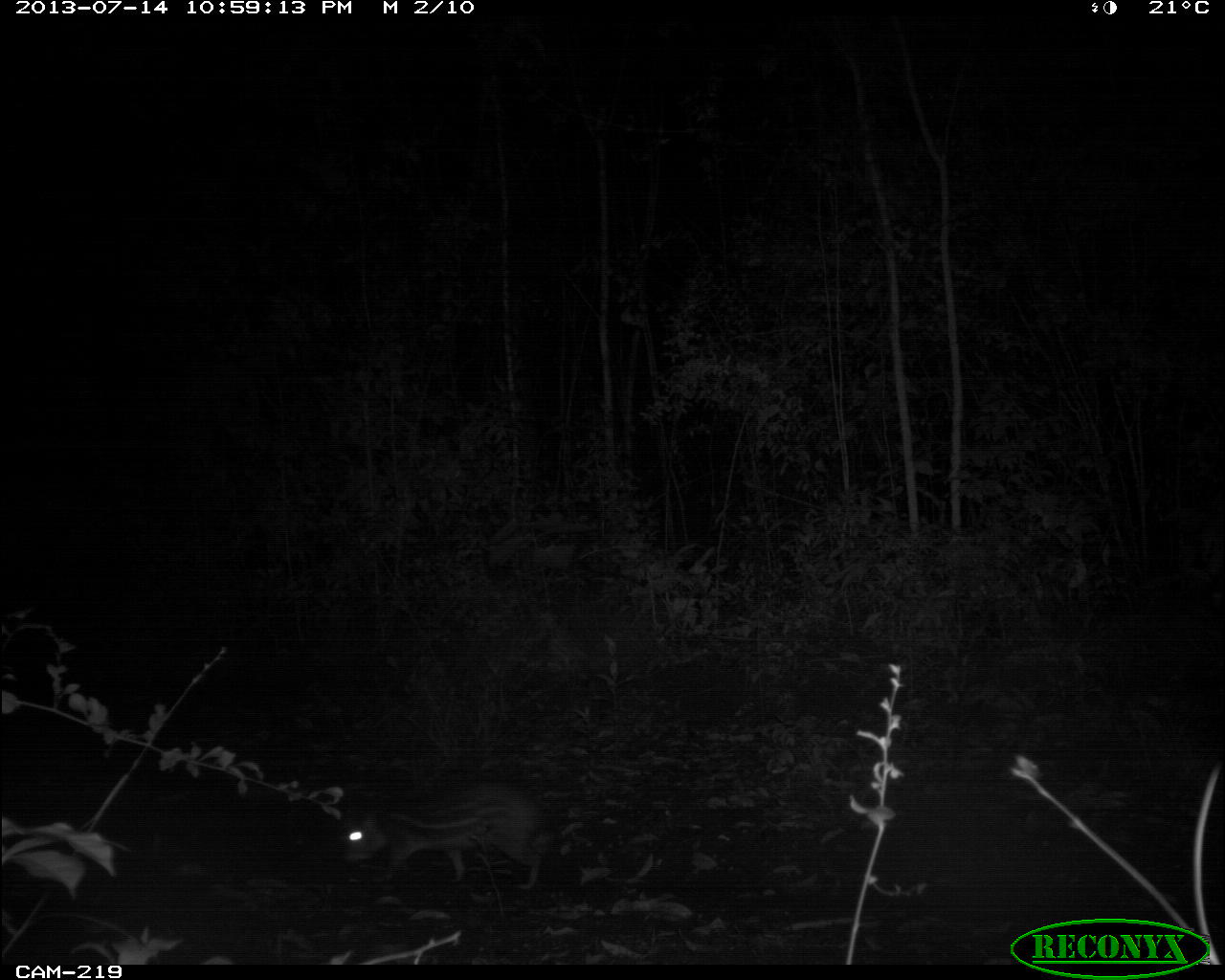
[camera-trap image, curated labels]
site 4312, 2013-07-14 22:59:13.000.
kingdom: Animalia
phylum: Chordata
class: Mammalia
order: Rodentia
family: Cuniculidae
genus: Cuniculus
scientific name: Cuniculus paca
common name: lowland paca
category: agouti paca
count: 1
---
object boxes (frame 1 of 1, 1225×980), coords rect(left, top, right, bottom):
agouti paca: rect(328, 771, 585, 893)